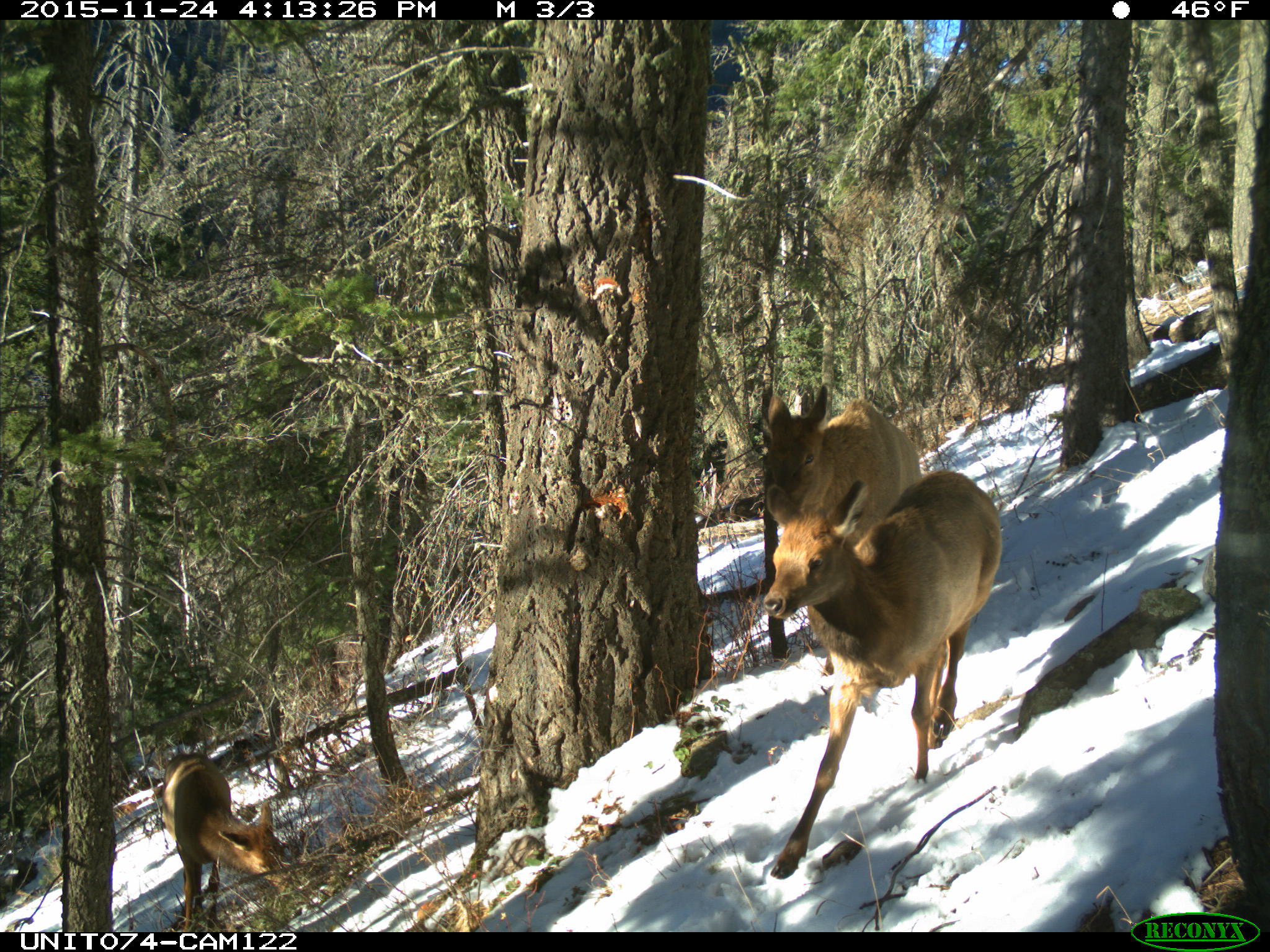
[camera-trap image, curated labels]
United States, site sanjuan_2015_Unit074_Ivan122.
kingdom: Animalia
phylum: Chordata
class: Mammalia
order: Artiodactyla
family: Cervidae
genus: Cervus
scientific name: Cervus elaphus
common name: red deer